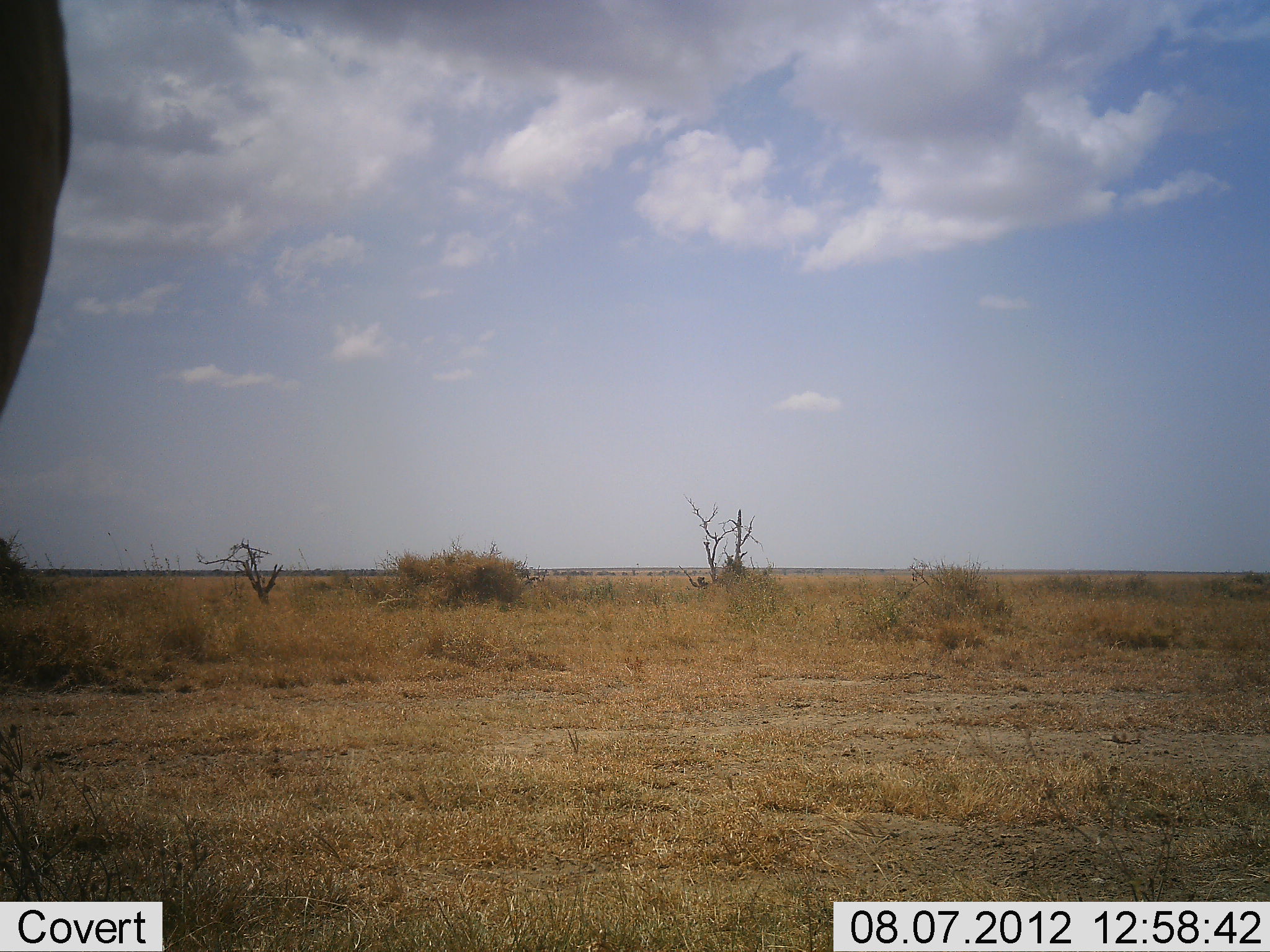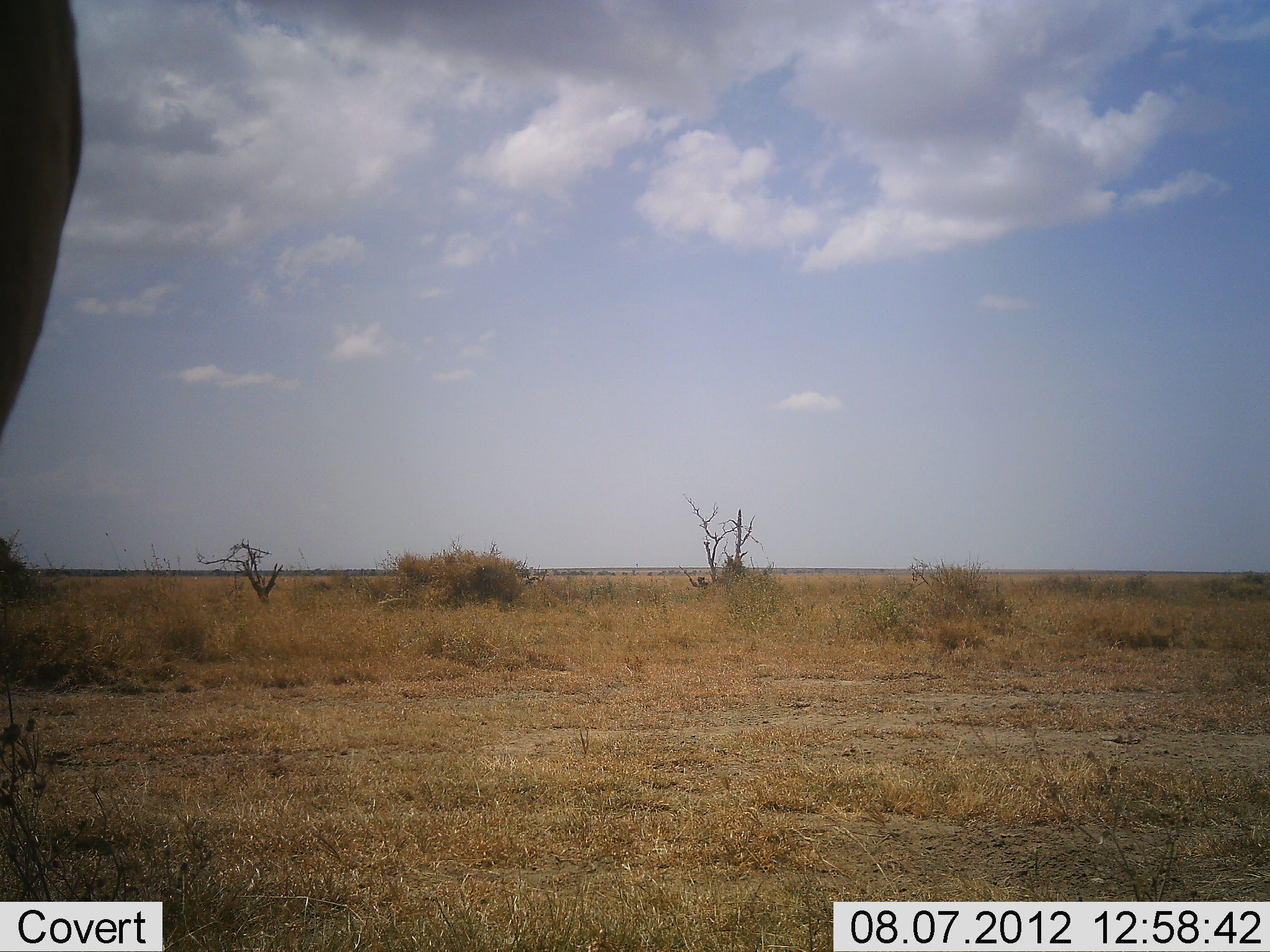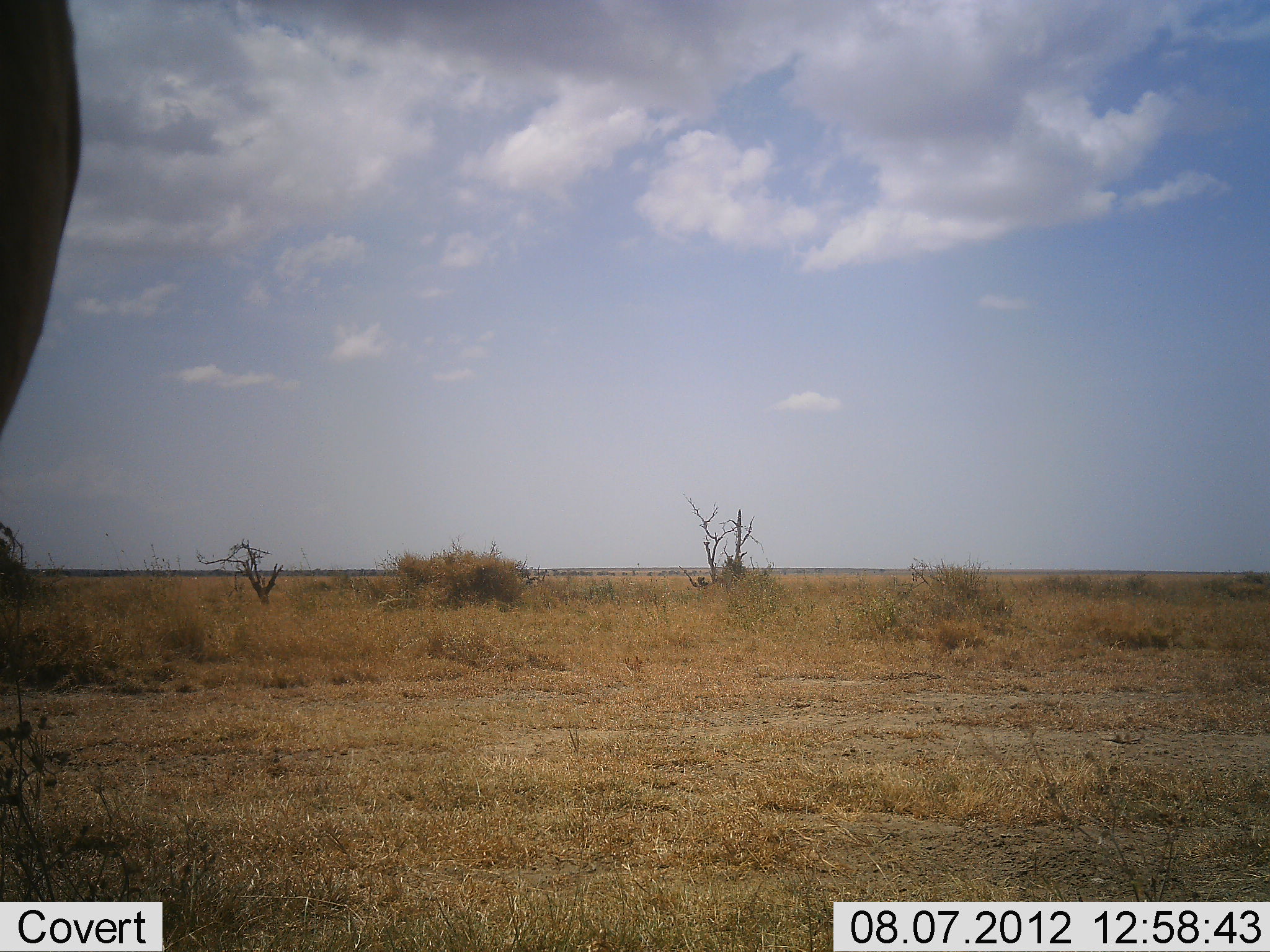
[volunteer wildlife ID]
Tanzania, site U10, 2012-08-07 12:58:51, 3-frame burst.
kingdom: Animalia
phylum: Chordata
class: Mammalia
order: Proboscidea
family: Elephantidae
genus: Loxodonta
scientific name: Loxodonta africana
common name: african bush elephant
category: elephant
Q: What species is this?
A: Elephant (african bush elephant) (Loxodonta africana).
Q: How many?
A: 1.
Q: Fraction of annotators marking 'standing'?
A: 100%.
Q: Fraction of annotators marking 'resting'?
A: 0%.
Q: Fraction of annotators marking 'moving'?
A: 0%.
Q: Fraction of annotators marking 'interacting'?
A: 0%.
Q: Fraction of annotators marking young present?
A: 0%.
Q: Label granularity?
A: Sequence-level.